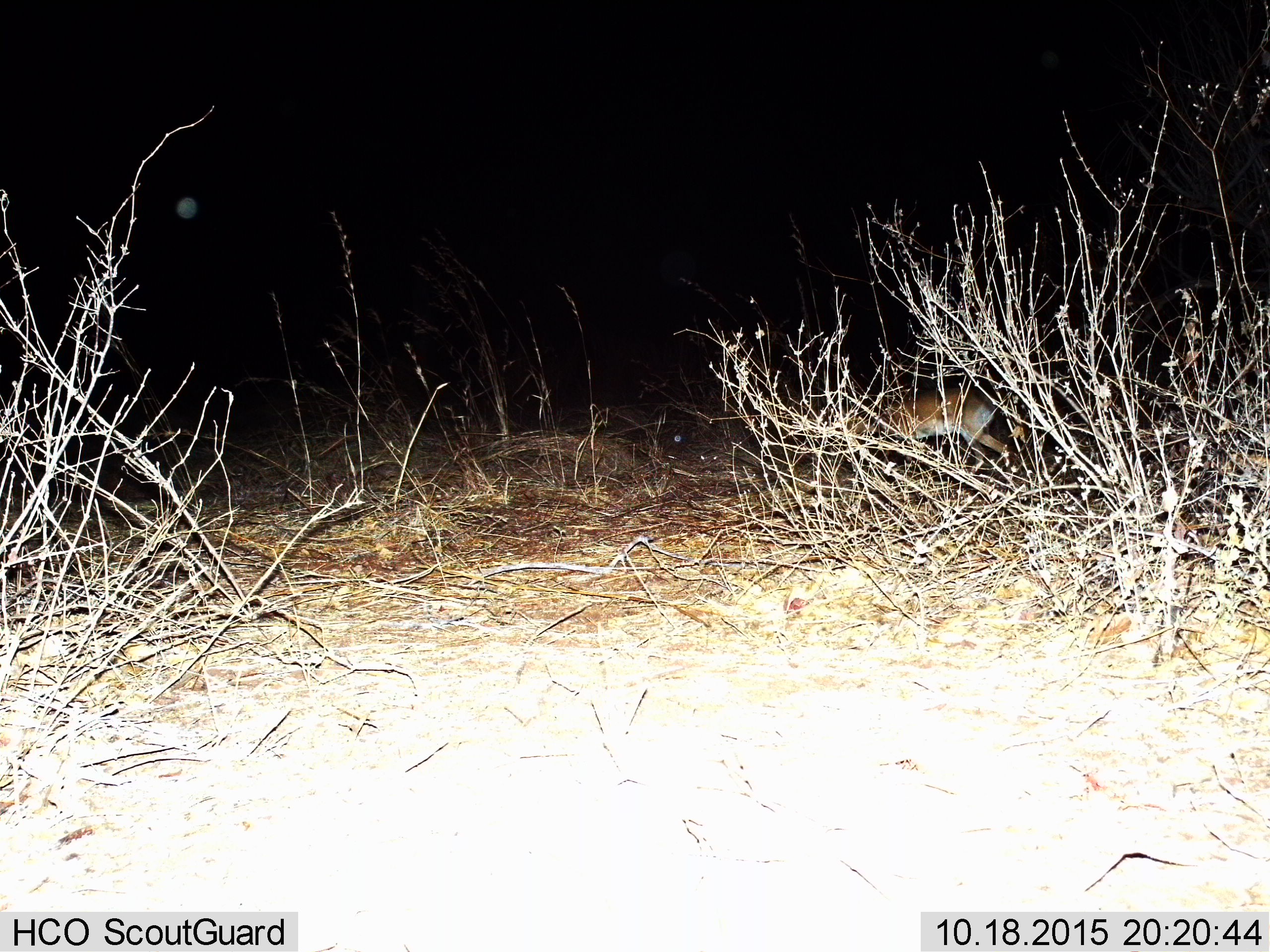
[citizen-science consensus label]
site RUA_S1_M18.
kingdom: Animalia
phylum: Chordata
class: Mammalia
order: Artiodactyla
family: Bovidae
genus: Madoqua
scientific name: Madoqua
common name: dik-dik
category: dikdik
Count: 1.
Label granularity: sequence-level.